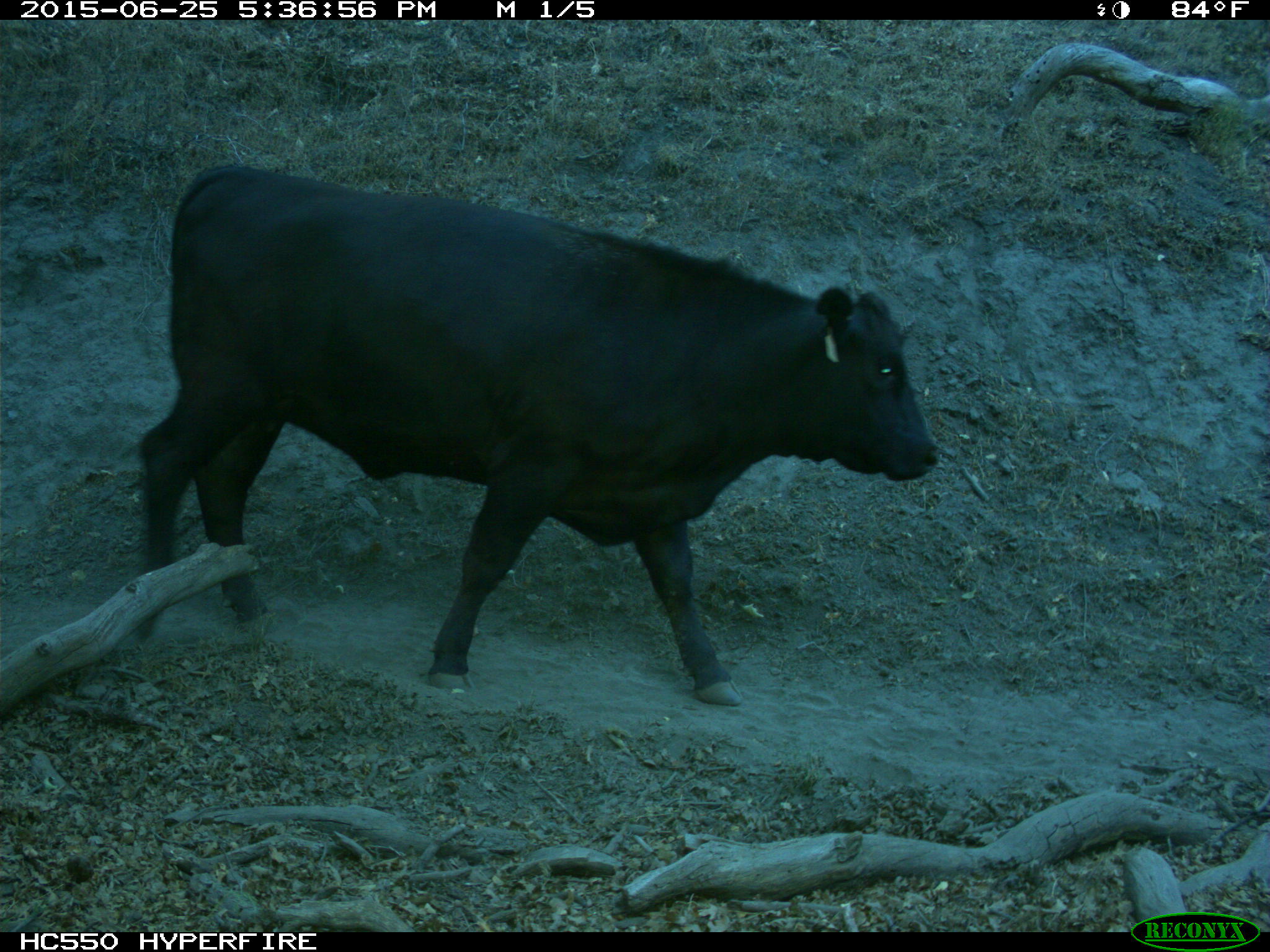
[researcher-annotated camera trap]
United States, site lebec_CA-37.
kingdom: Animalia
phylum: Chordata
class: Mammalia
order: Artiodactyla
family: Bovidae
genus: Bos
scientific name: Bos taurus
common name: domestic cow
Bos taurus (domestic cow).